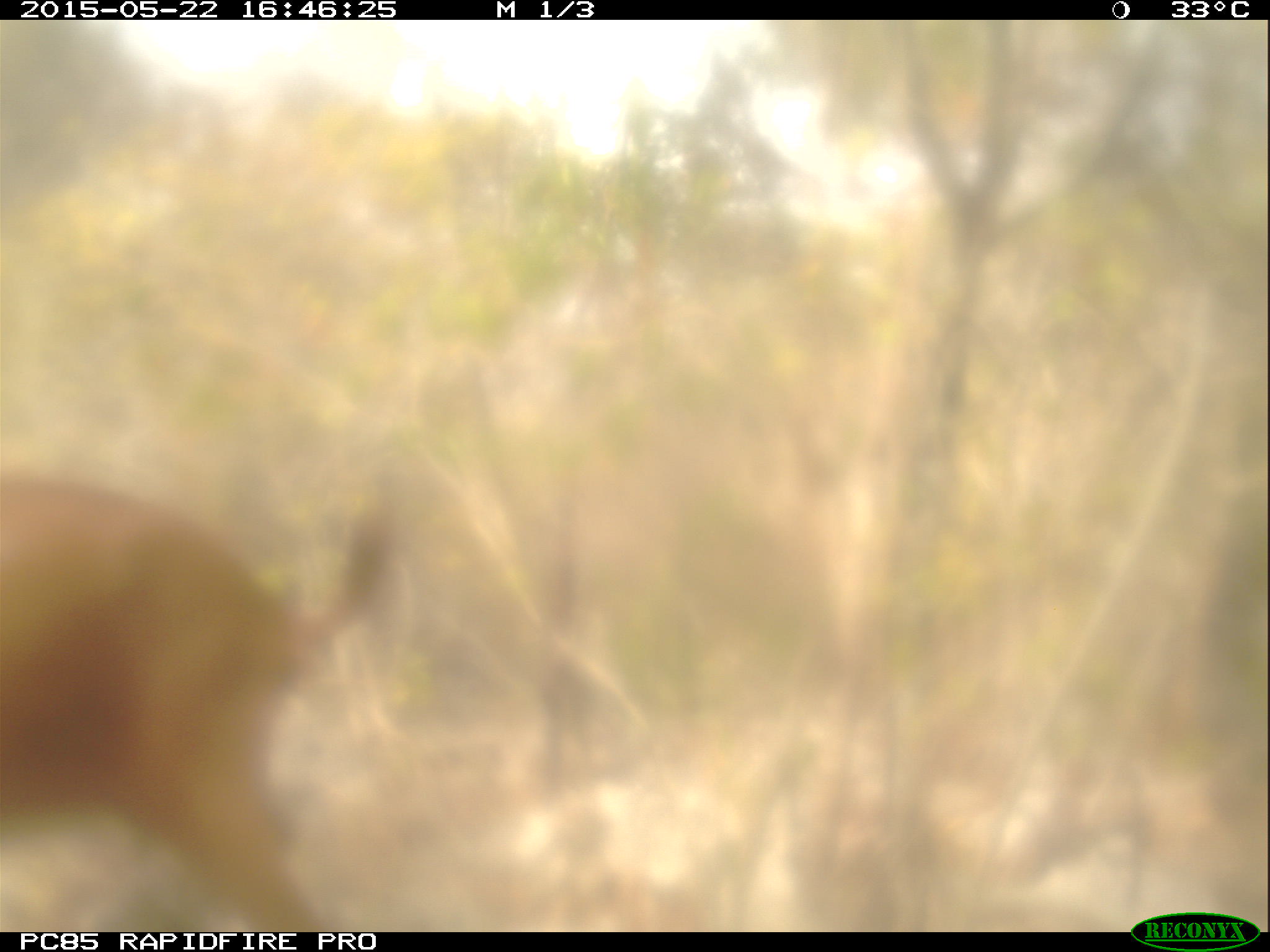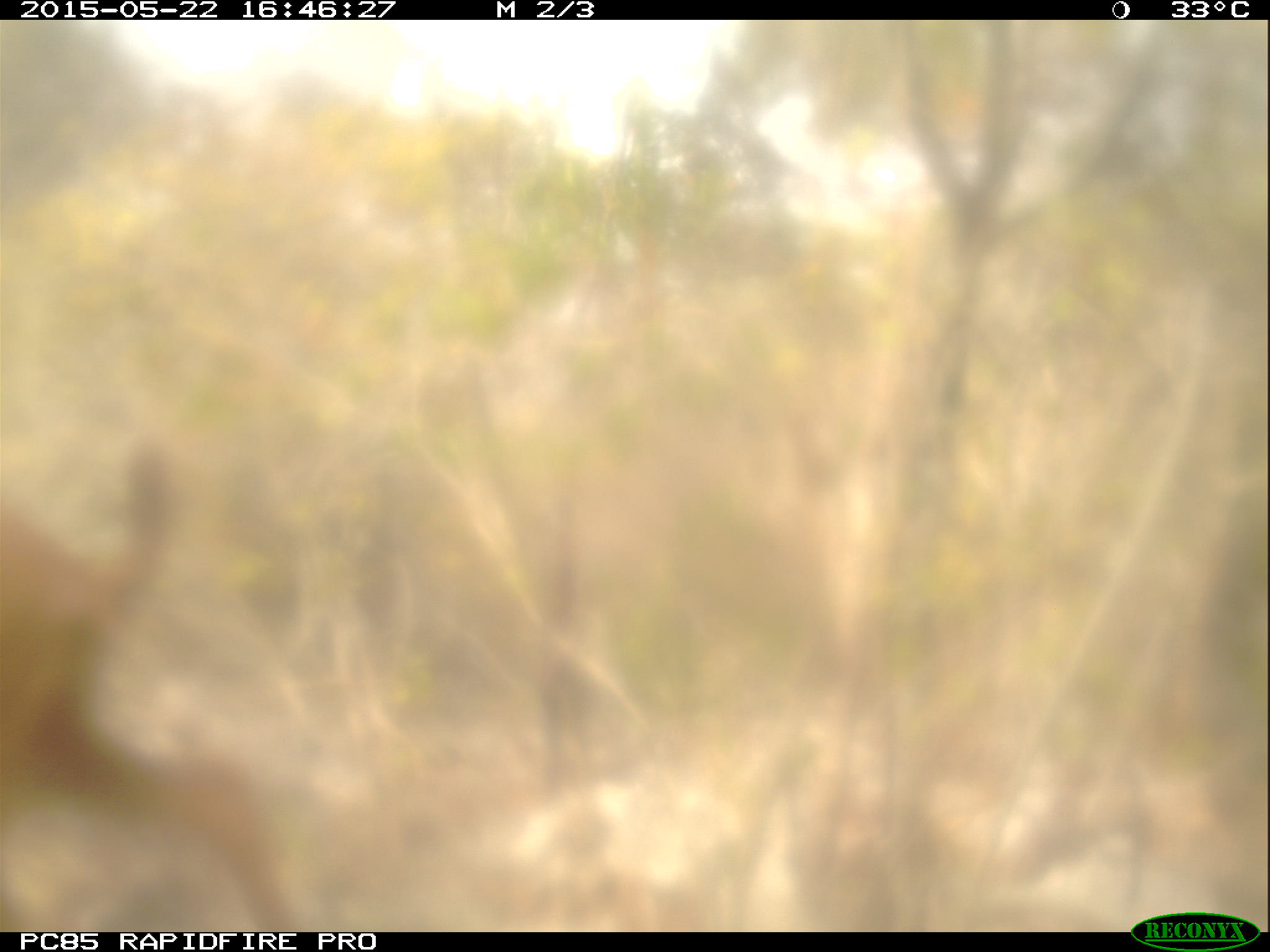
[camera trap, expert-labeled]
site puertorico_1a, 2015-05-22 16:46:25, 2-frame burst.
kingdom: Animalia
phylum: Chordata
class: Mammalia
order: Artiodactyla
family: Bovidae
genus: Capra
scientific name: Capra hircus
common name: goat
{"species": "goat (Capra hircus)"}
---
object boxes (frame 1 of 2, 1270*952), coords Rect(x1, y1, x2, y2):
goat: Rect(0, 446, 409, 927)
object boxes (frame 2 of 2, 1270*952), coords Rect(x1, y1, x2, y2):
goat: Rect(0, 426, 283, 928)